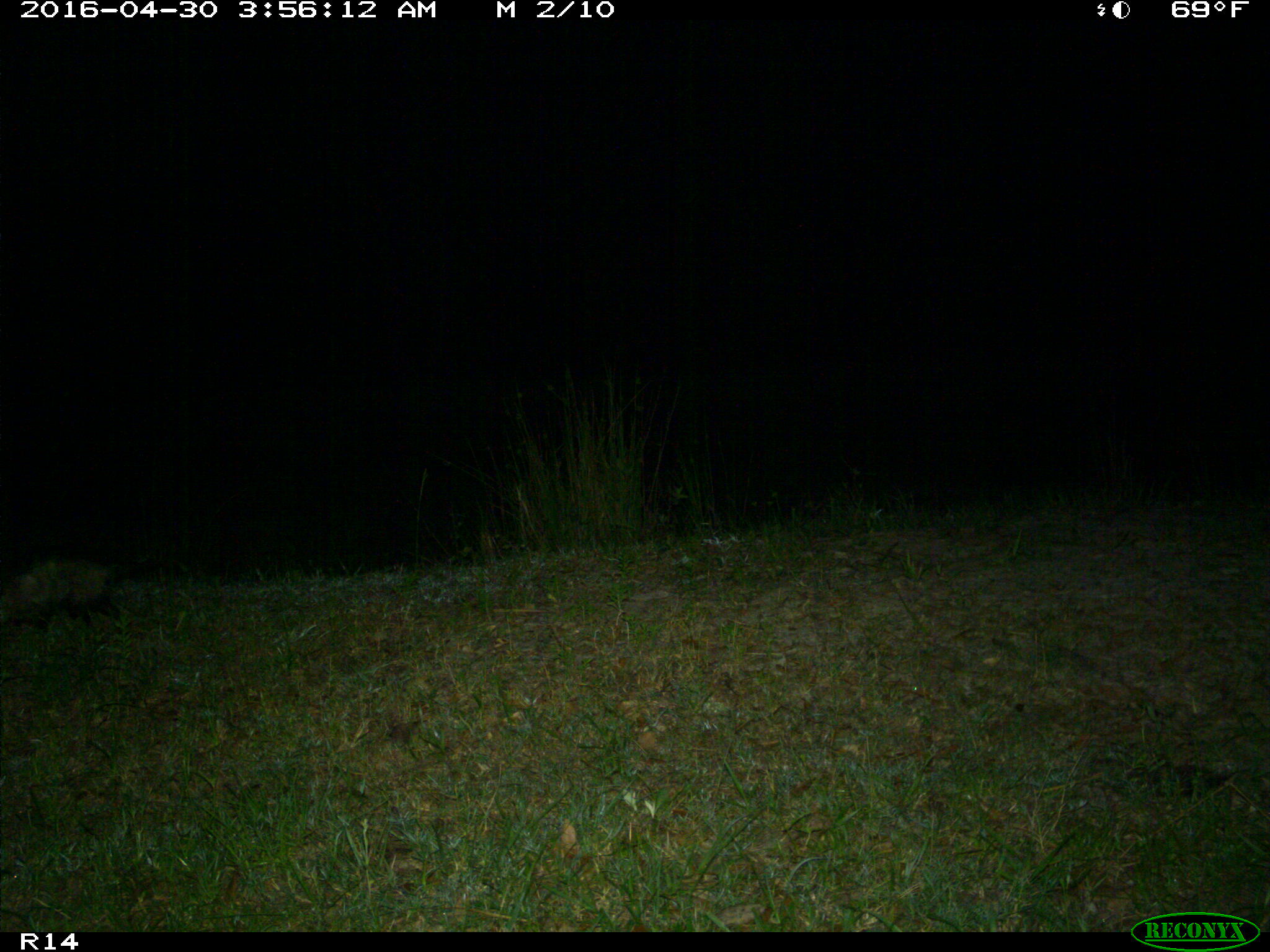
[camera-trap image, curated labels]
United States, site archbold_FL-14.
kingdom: Animalia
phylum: Chordata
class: Mammalia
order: Didelphimorphia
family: Didelphidae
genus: Didelphis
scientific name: Didelphis virginiana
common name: virginia opossum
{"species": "Didelphis virginiana (virginia opossum)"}